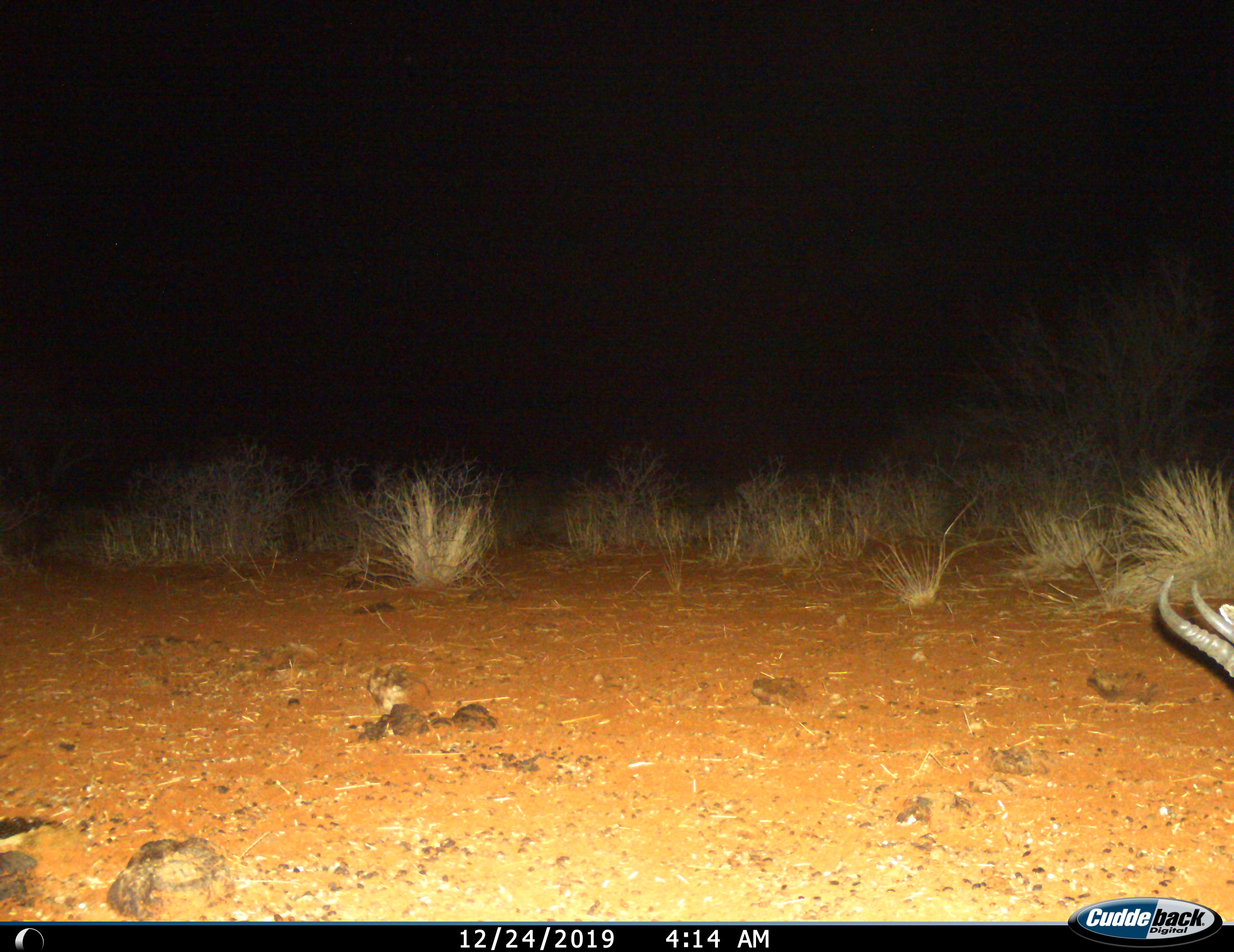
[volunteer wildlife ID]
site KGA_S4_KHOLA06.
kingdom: Animalia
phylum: Chordata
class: Mammalia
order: Artiodactyla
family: Bovidae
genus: Antidorcas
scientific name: Antidorcas marsupialis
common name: springbok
Springbok (Antidorcas marsupialis), count 1. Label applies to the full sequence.